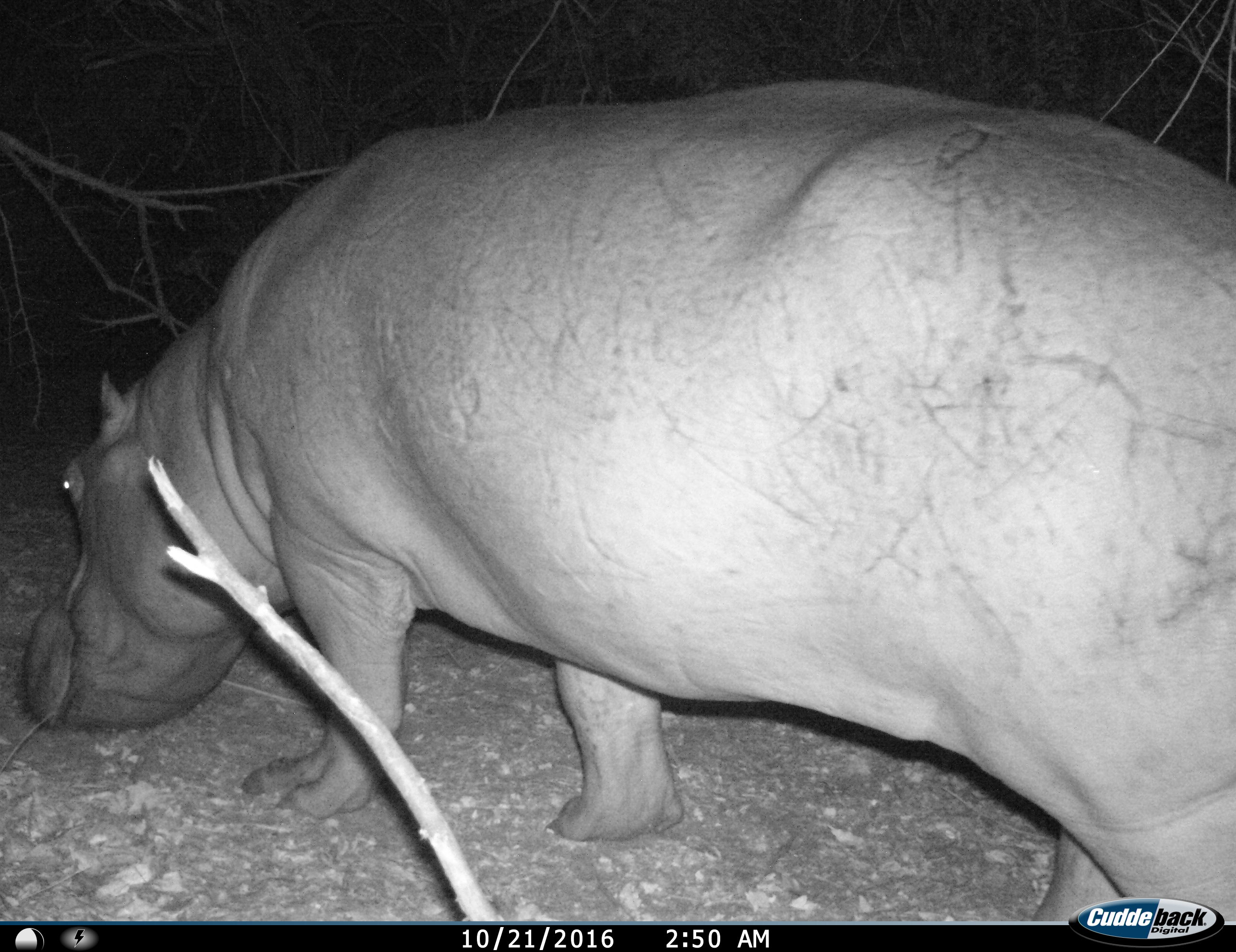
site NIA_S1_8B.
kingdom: Animalia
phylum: Chordata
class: Mammalia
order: Artiodactyla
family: Hippopotamidae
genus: Hippopotamus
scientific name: Hippopotamus amphibius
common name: hippopotamus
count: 1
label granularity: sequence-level